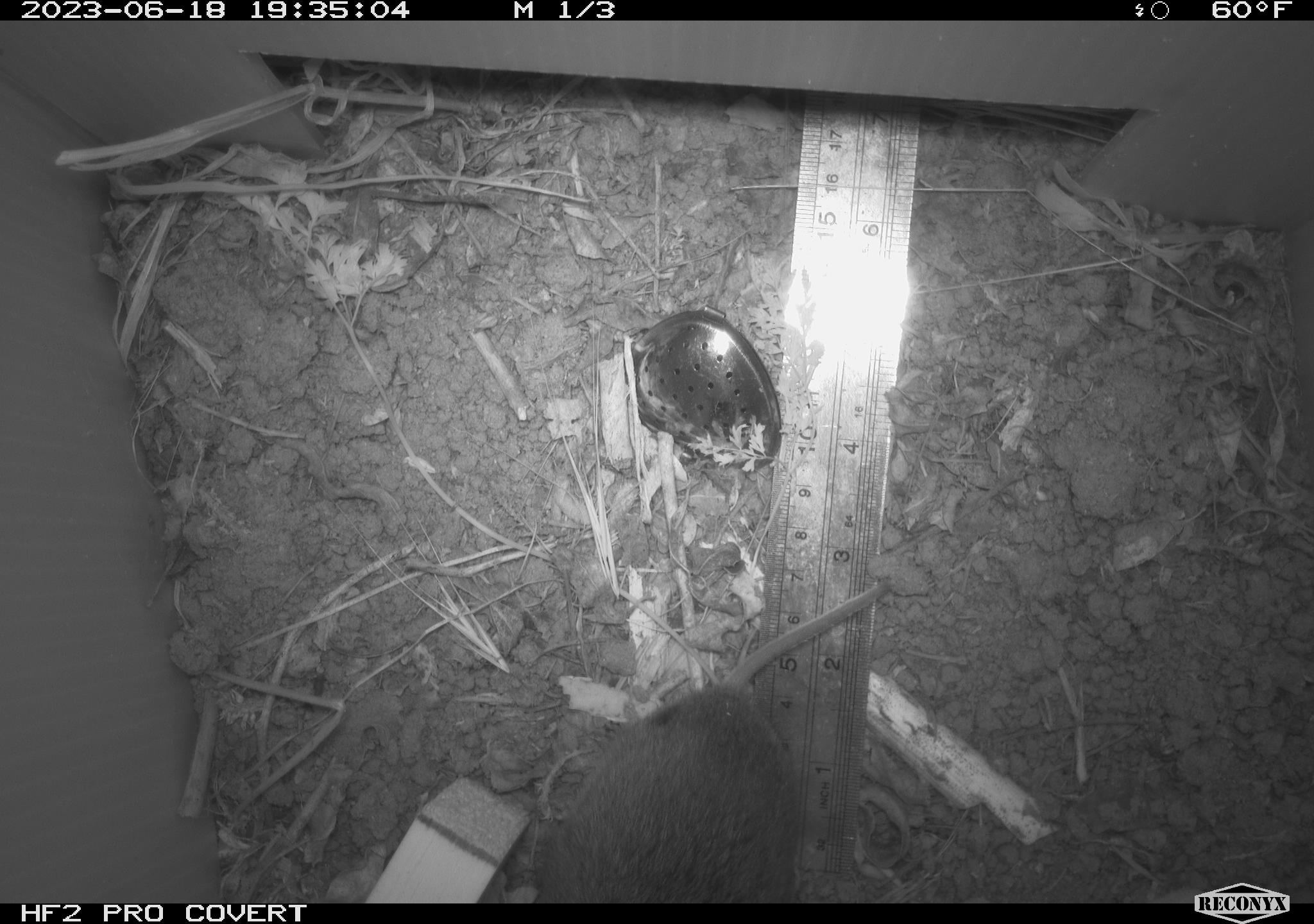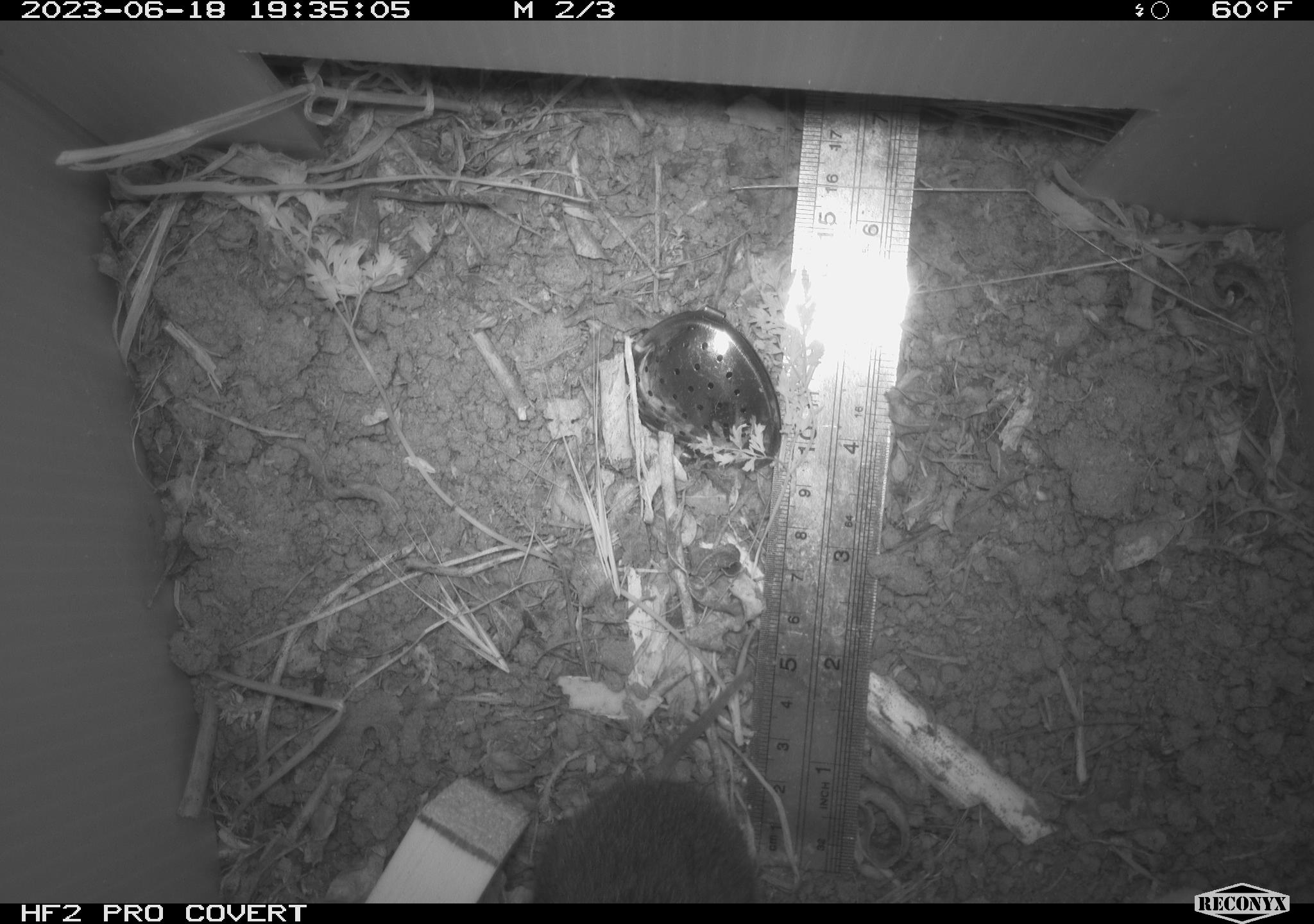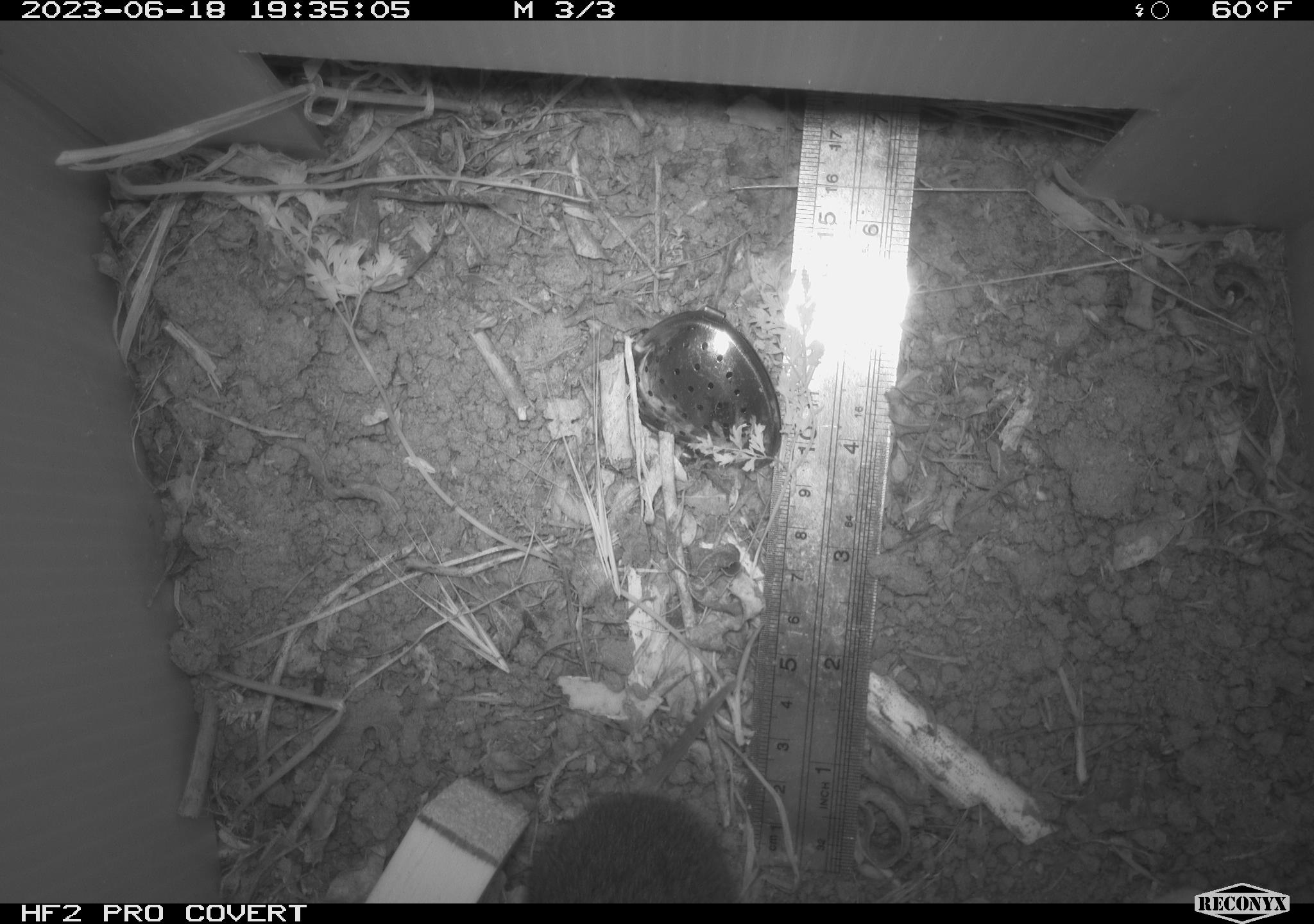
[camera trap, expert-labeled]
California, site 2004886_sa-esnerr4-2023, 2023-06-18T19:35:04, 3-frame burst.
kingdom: Animalia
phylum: Chordata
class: Mammalia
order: Rodentia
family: Cricetidae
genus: Microtus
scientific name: Microtus californicus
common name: california vole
California vole (Microtus californicus).